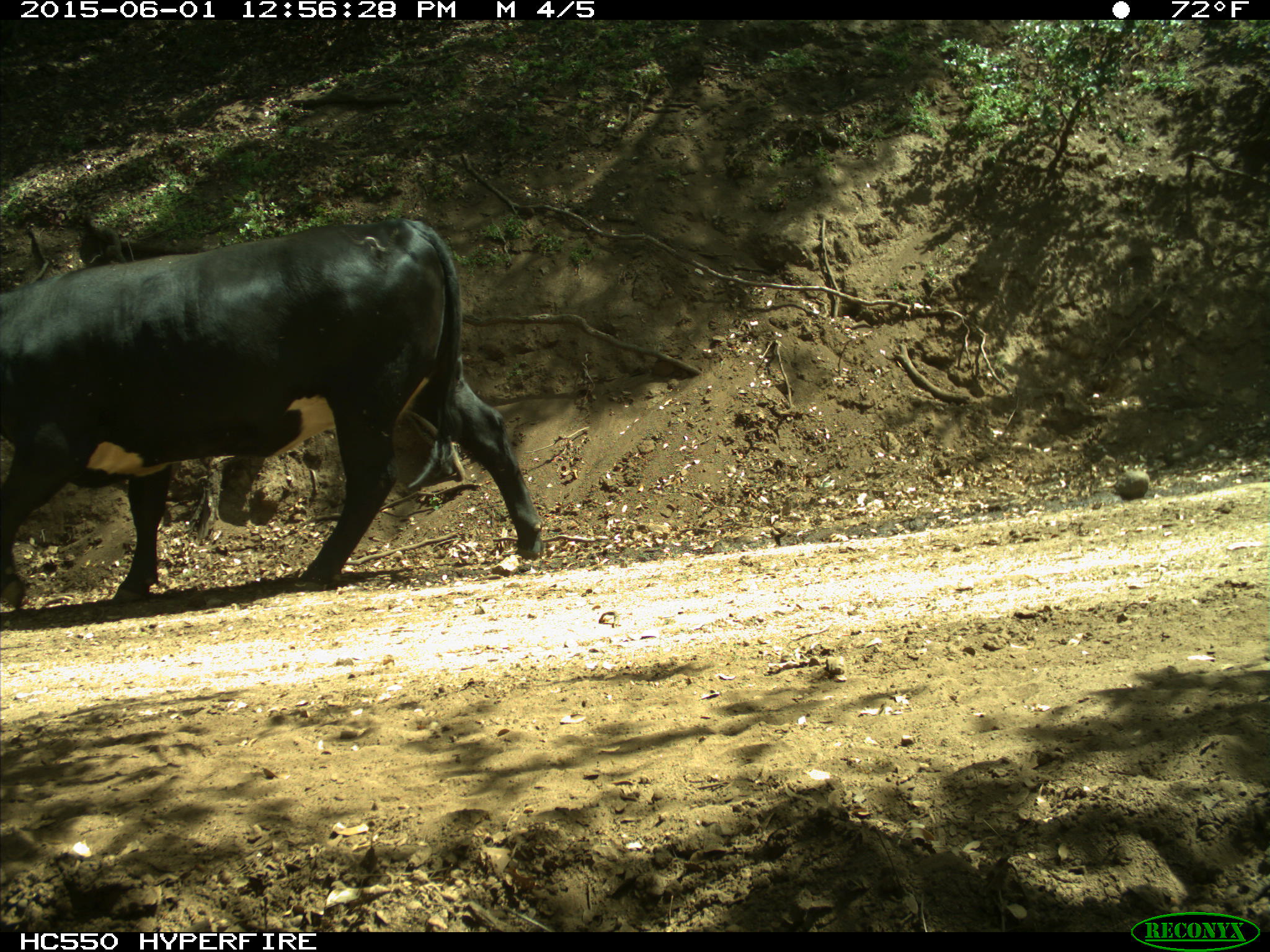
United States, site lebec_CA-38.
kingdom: Animalia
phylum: Chordata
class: Mammalia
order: Artiodactyla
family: Bovidae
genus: Bos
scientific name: Bos taurus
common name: domestic cow